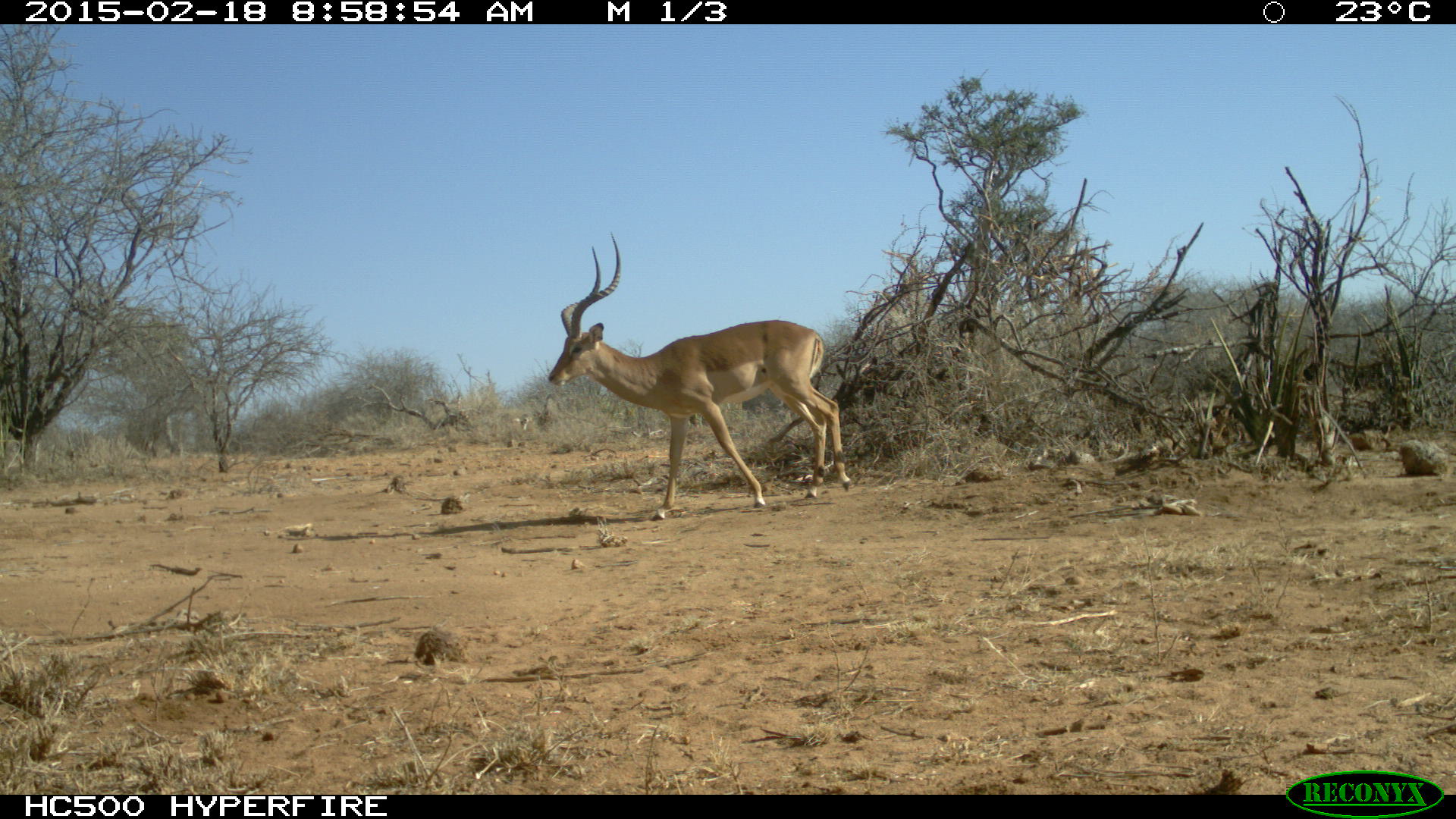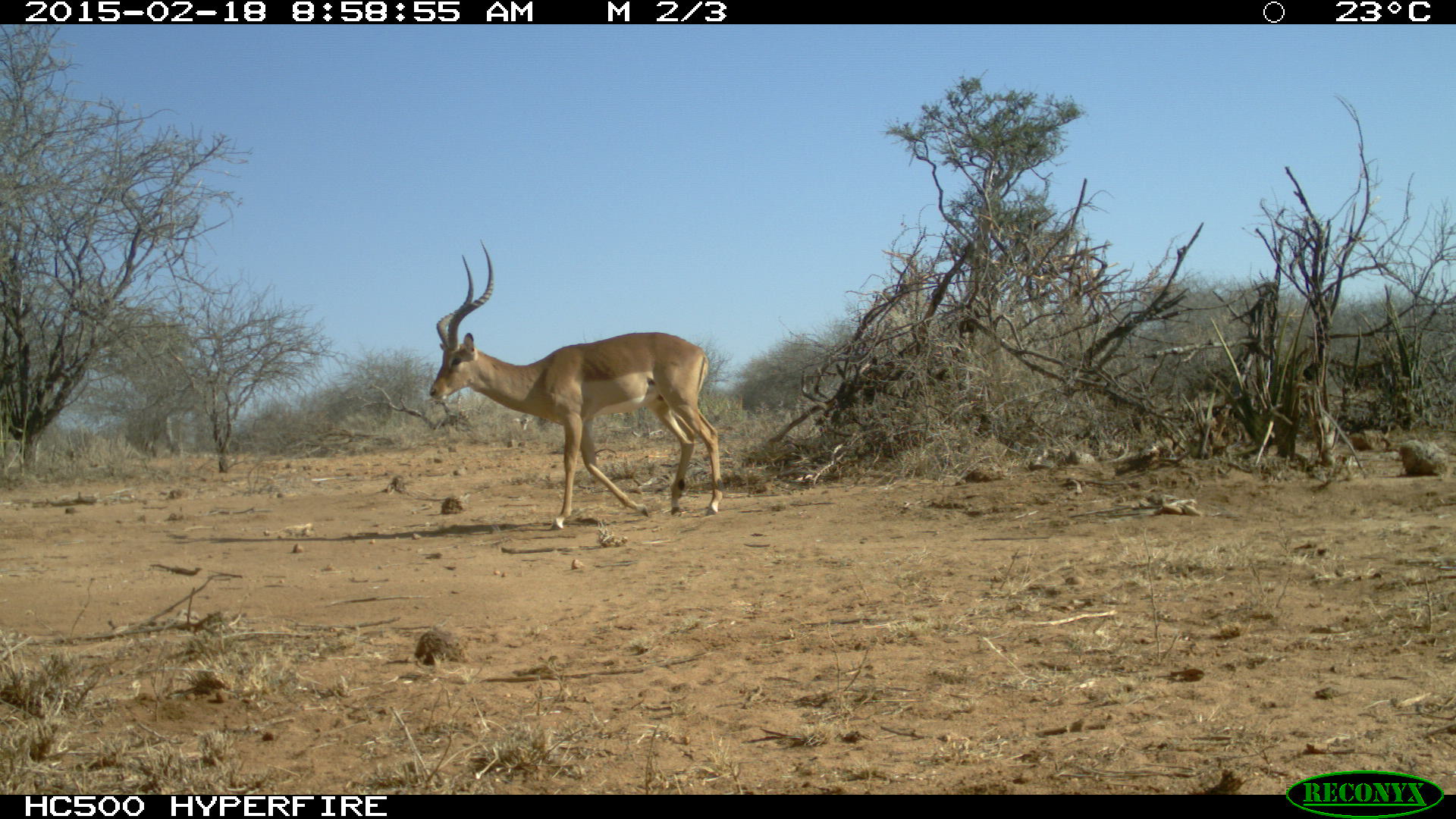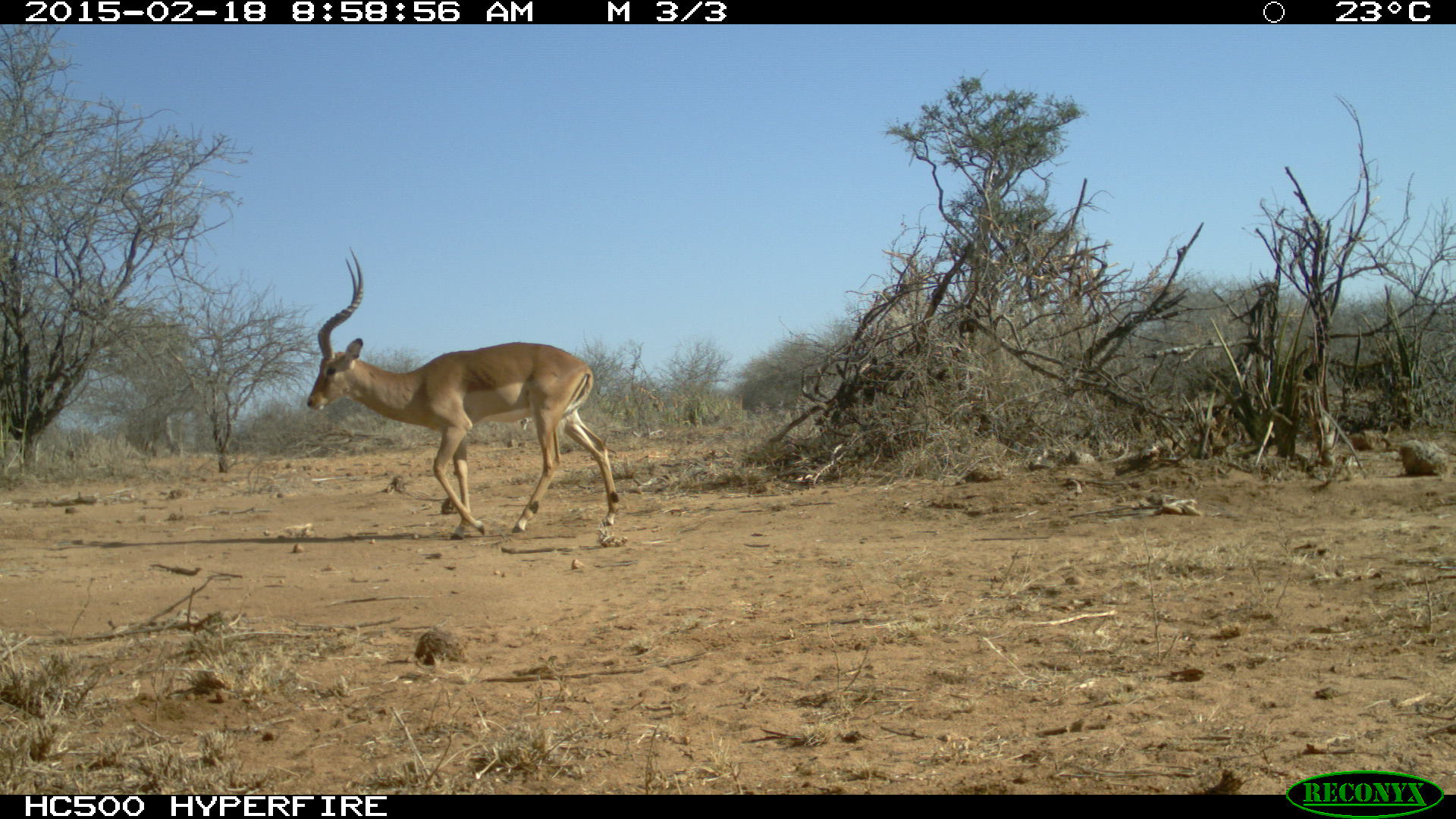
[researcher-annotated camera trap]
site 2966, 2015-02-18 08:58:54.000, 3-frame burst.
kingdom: Animalia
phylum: Chordata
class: Mammalia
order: Artiodactyla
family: Bovidae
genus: Aepyceros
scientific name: Aepyceros melampus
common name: impala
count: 1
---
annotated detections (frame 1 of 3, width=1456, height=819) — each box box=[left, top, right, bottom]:
aepyceros melampus: box=[548, 230, 851, 522]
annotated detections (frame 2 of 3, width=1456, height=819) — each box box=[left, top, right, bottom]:
aepyceros melampus: box=[428, 241, 726, 532]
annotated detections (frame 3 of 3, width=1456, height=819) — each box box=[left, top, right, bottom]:
aepyceros melampus: box=[307, 247, 620, 541]